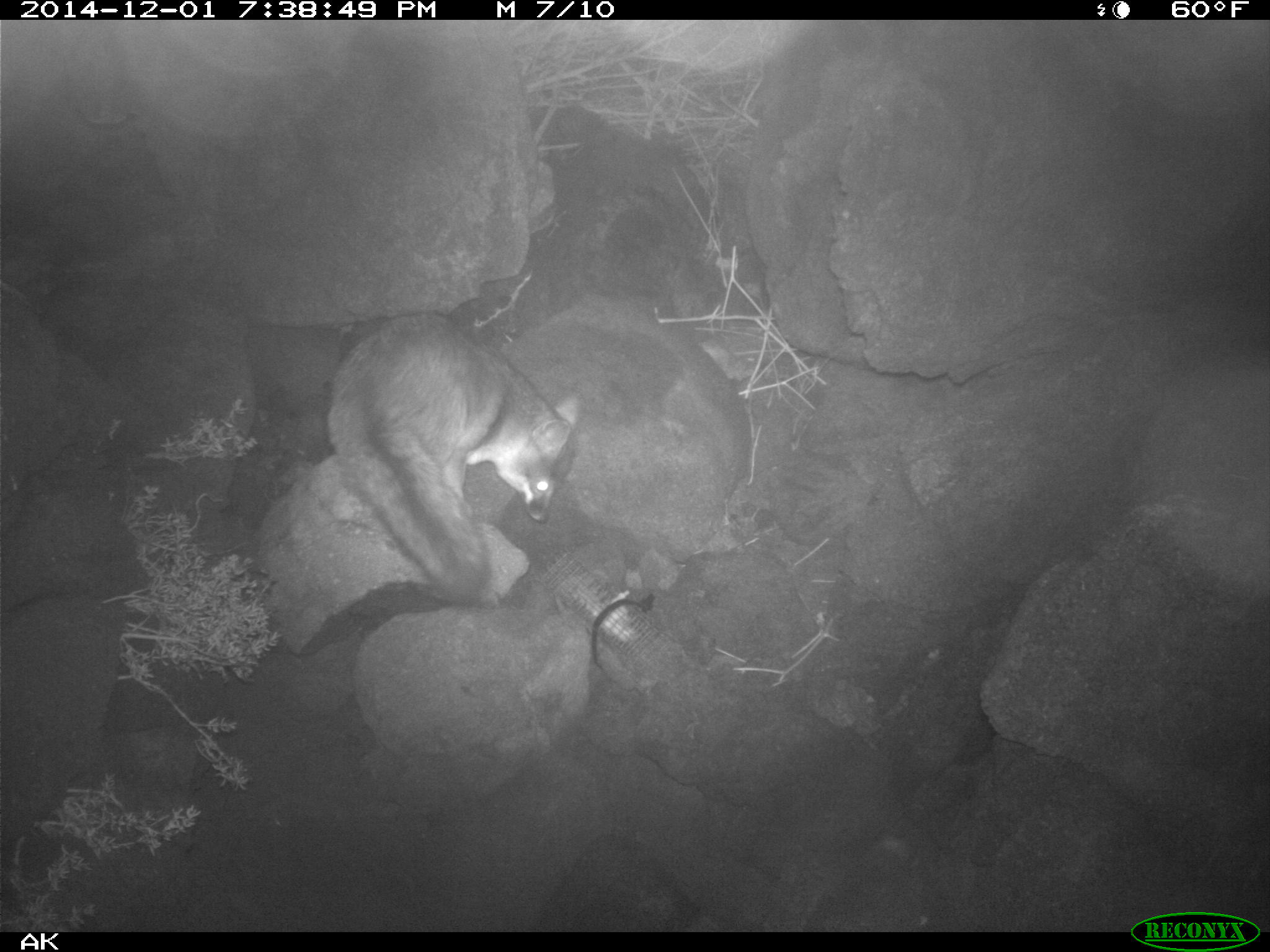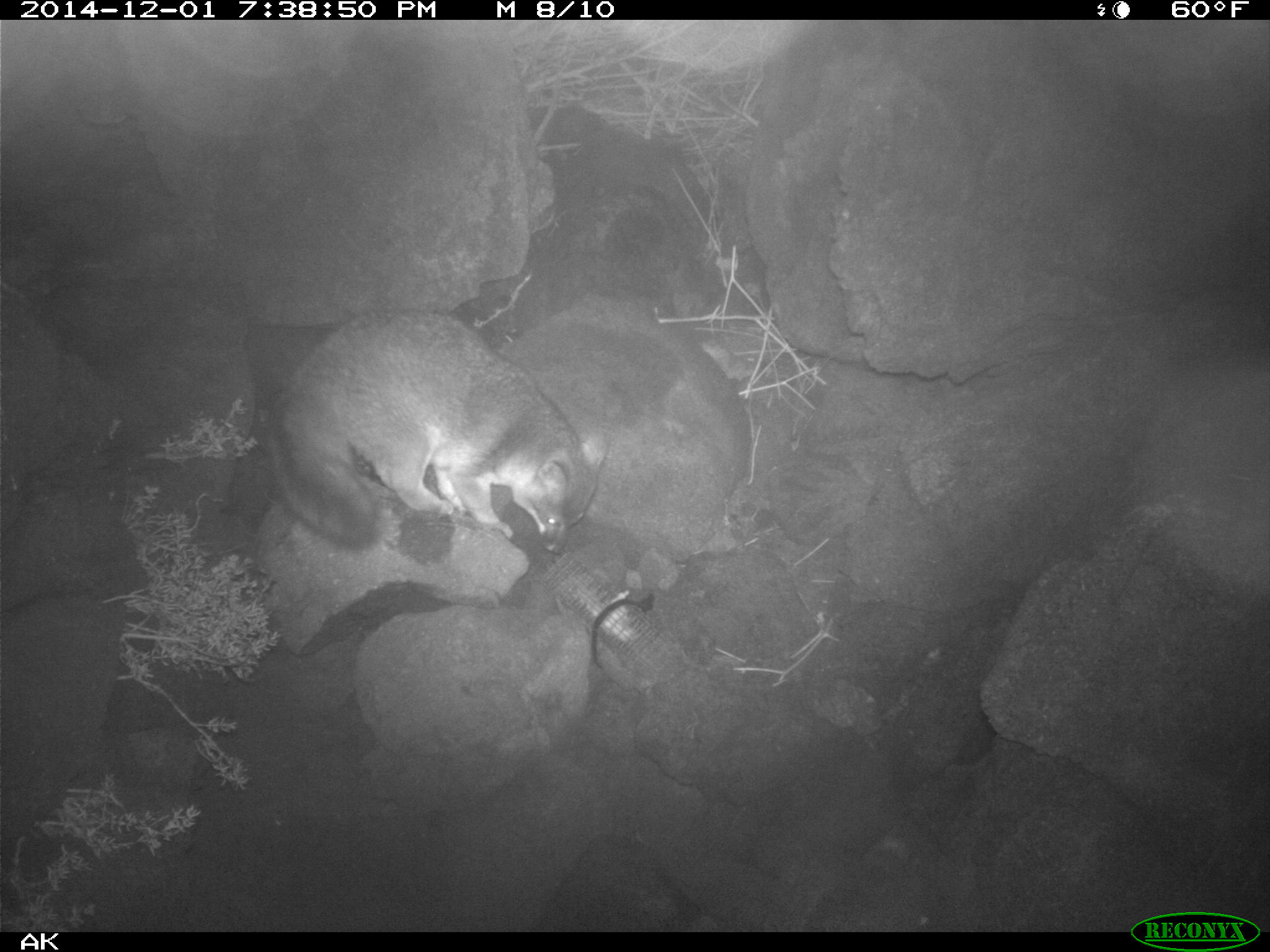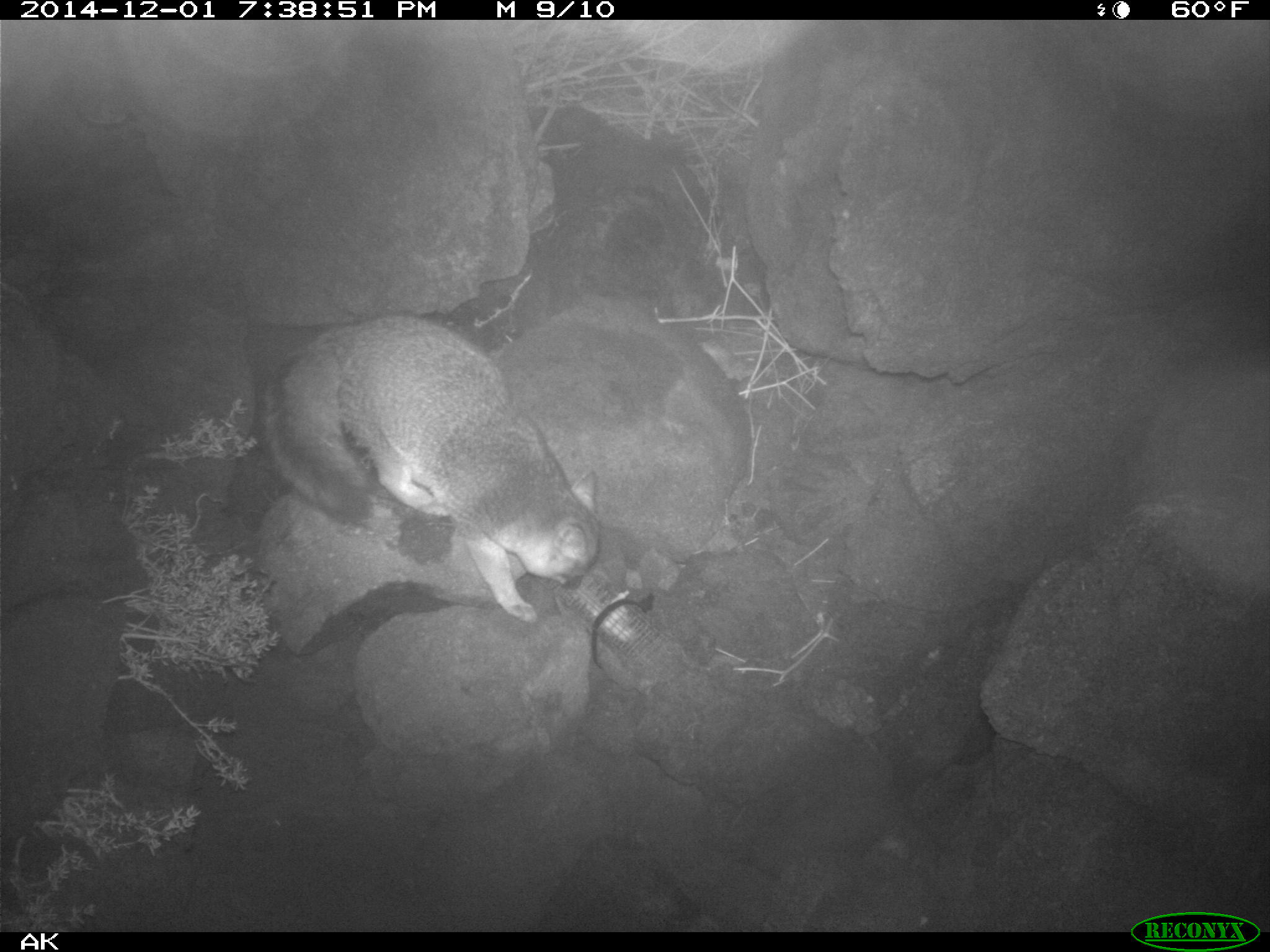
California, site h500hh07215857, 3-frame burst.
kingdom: Animalia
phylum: Chordata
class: Mammalia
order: Carnivora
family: Canidae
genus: Urocyon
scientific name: Urocyon littoralis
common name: island fox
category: fox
Fox (island fox) (Urocyon littoralis).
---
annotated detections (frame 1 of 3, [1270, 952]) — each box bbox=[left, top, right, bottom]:
fox: bbox=[326, 314, 581, 608]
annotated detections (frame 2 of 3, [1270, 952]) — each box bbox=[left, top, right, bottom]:
fox: bbox=[259, 311, 605, 551]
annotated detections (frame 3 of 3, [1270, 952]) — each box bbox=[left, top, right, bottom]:
fox: bbox=[252, 314, 602, 623]